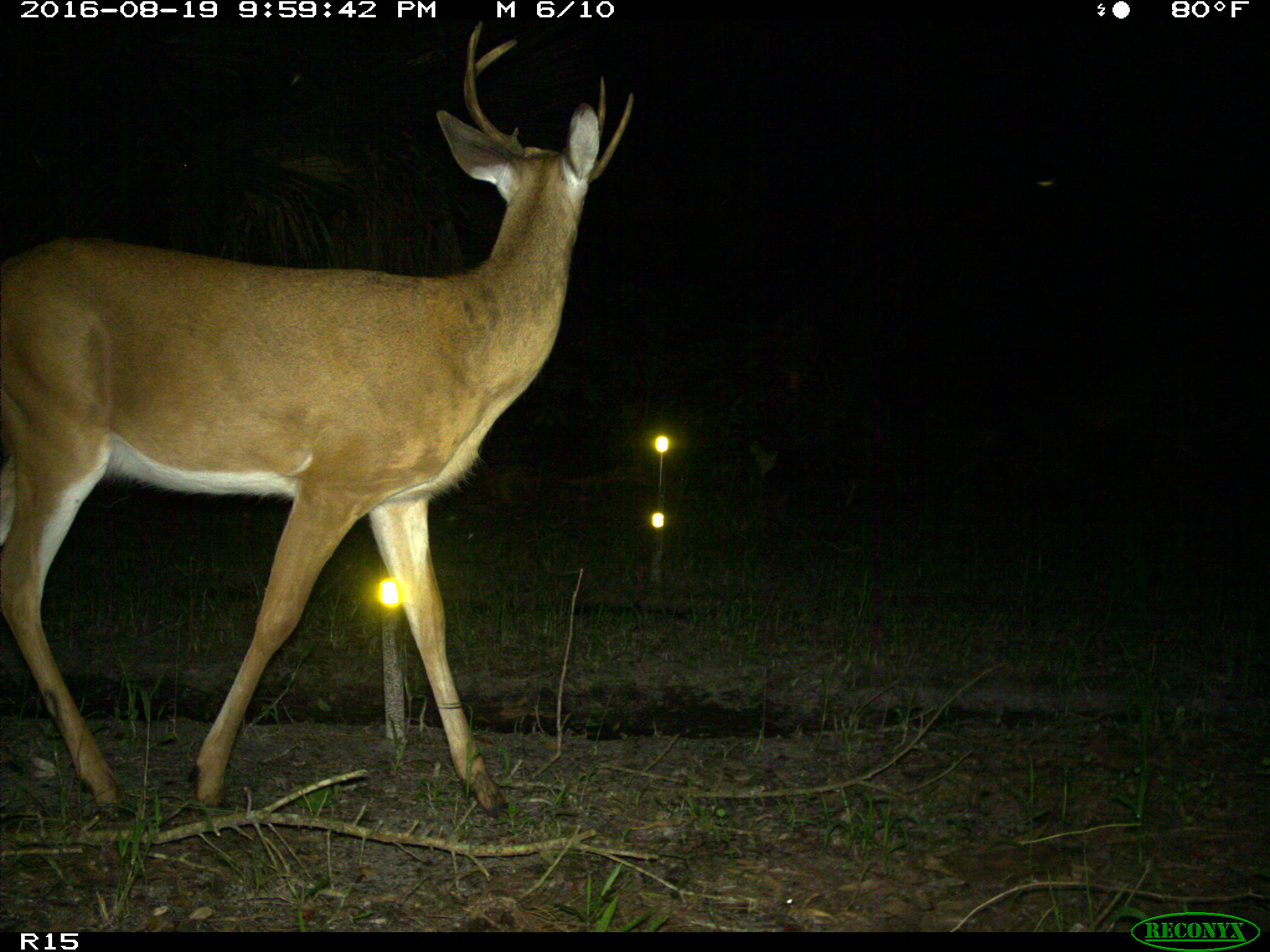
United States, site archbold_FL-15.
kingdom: Animalia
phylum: Chordata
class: Mammalia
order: Artiodactyla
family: Cervidae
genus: Odocoileus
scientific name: Odocoileus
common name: deer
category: unidentified deer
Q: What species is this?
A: Unidentified deer (deer) (Odocoileus).